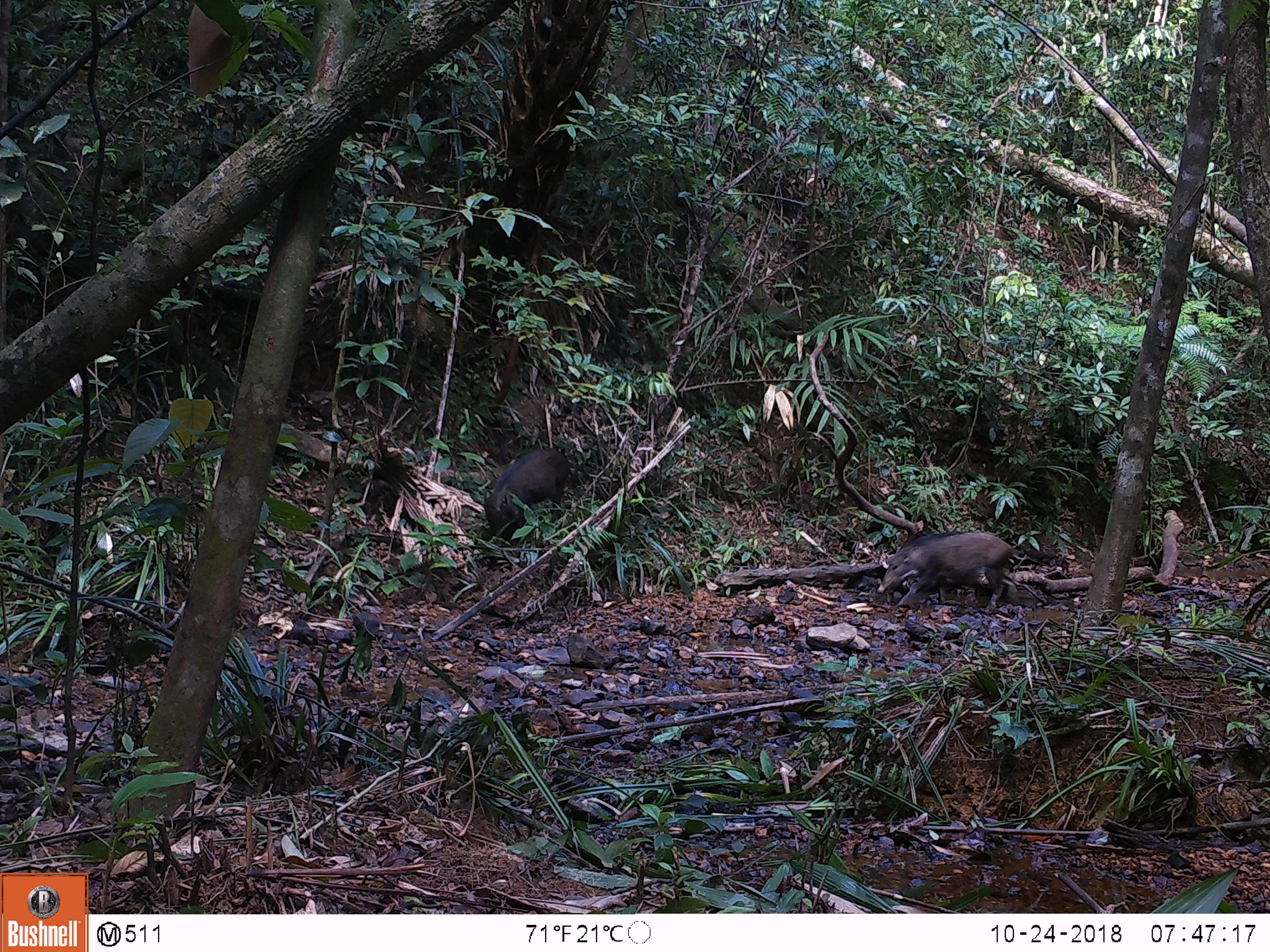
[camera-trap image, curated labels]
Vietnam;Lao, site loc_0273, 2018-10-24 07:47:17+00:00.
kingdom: Animalia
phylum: Chordata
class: Mammalia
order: Artiodactyla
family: Suidae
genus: Sus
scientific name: Sus scrofa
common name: eurasian wild pig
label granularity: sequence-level